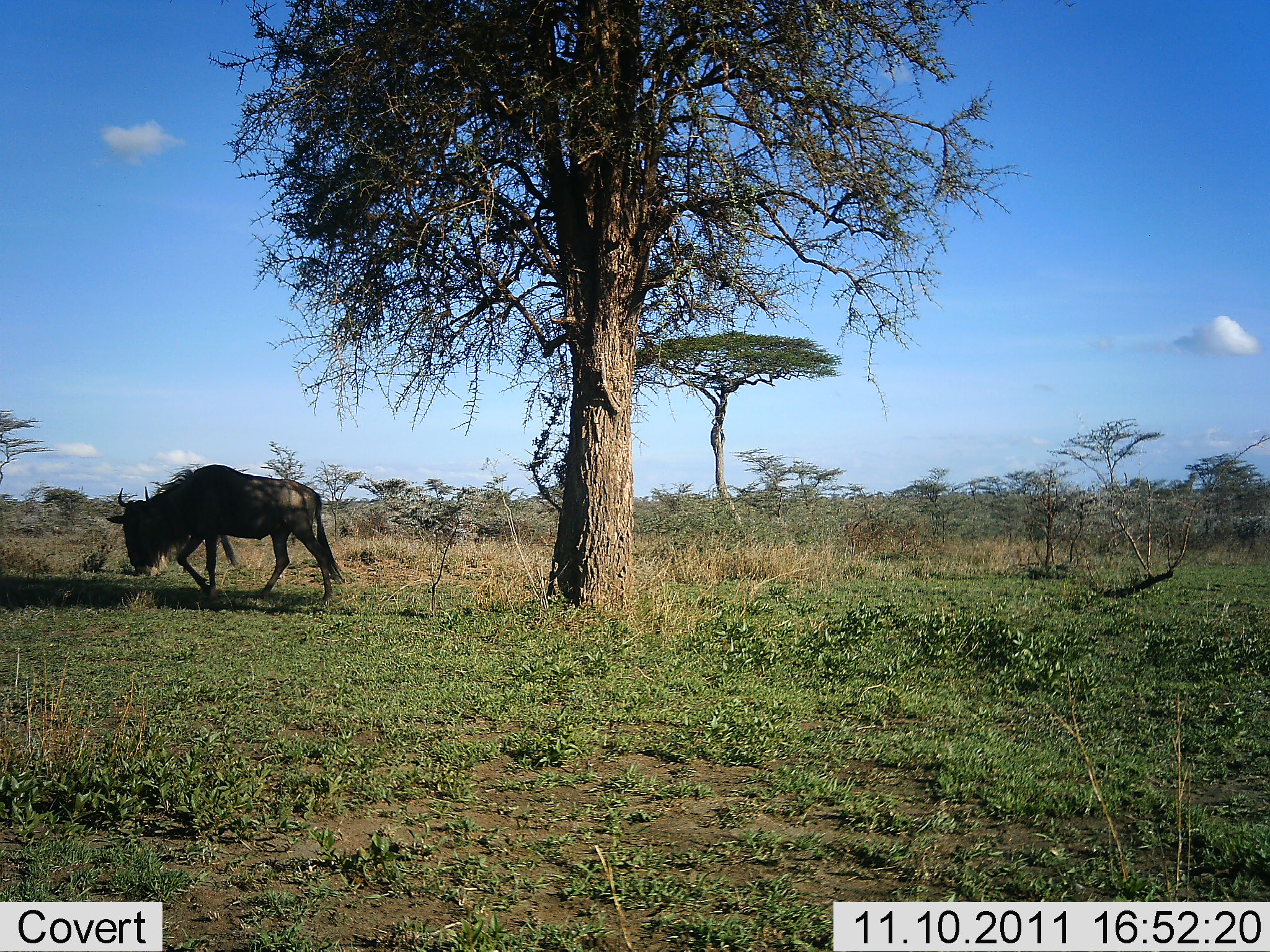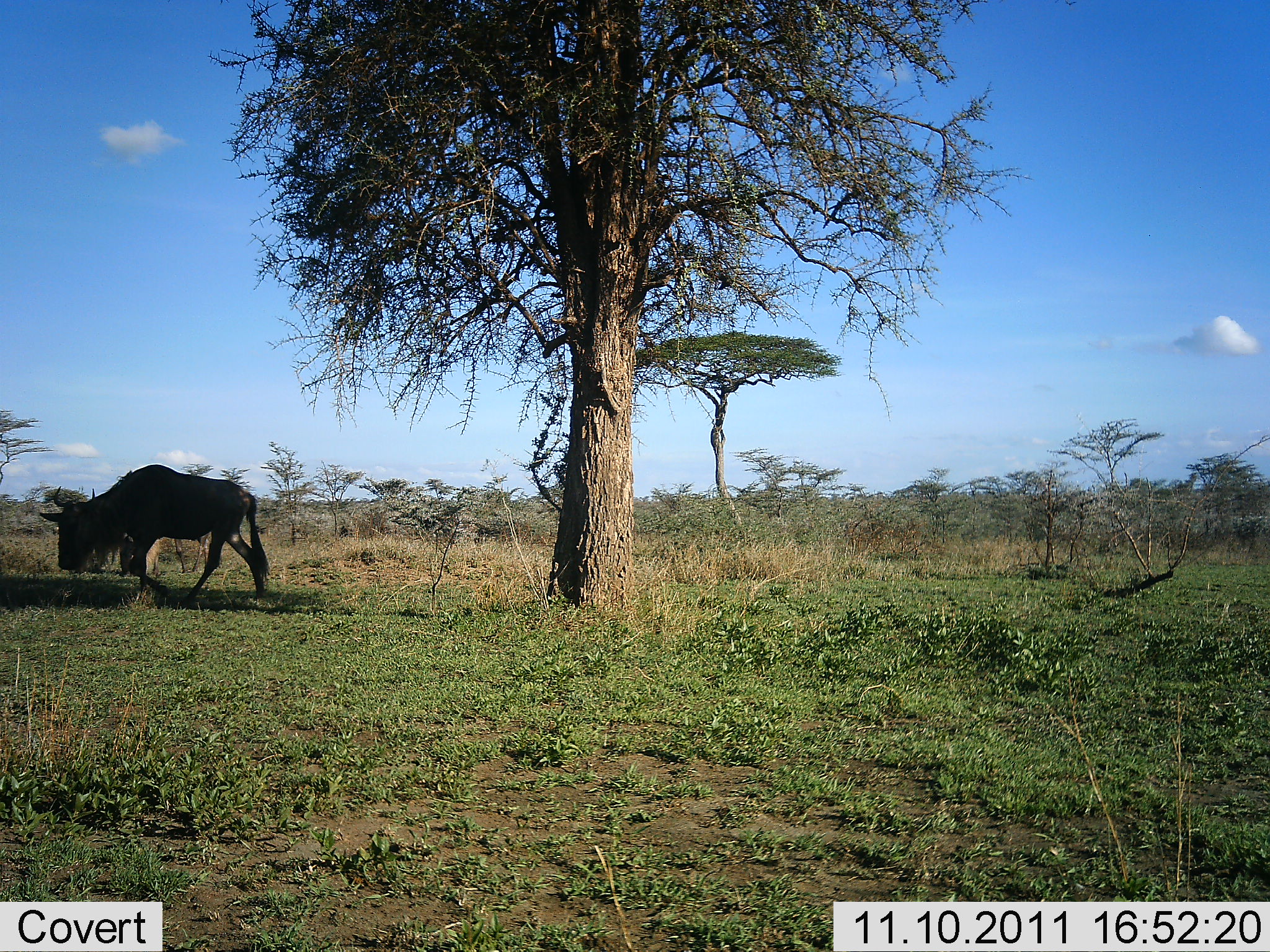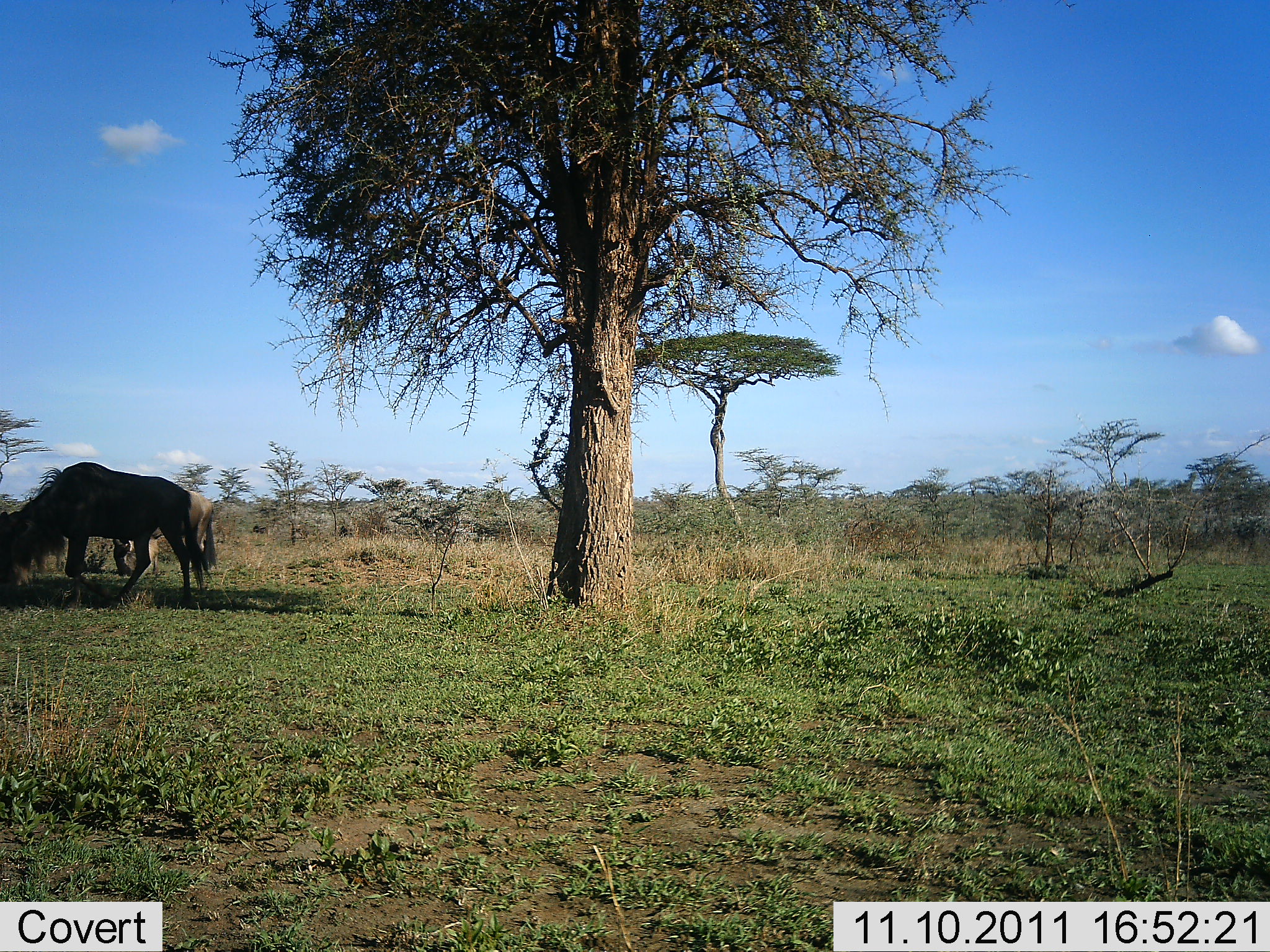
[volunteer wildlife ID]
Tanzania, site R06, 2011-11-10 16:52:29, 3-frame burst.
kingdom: Animalia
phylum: Chordata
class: Mammalia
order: Artiodactyla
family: Bovidae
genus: Connochaetes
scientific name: Connochaetes taurinus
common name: blue wildebeest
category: wildebeest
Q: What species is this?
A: Wildebeest (blue wildebeest) (Connochaetes taurinus).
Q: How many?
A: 1.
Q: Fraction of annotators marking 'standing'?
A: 18%.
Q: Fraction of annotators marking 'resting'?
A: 0%.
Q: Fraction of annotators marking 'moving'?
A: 82%.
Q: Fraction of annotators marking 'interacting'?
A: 0%.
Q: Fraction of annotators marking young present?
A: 0%.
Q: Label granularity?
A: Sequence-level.